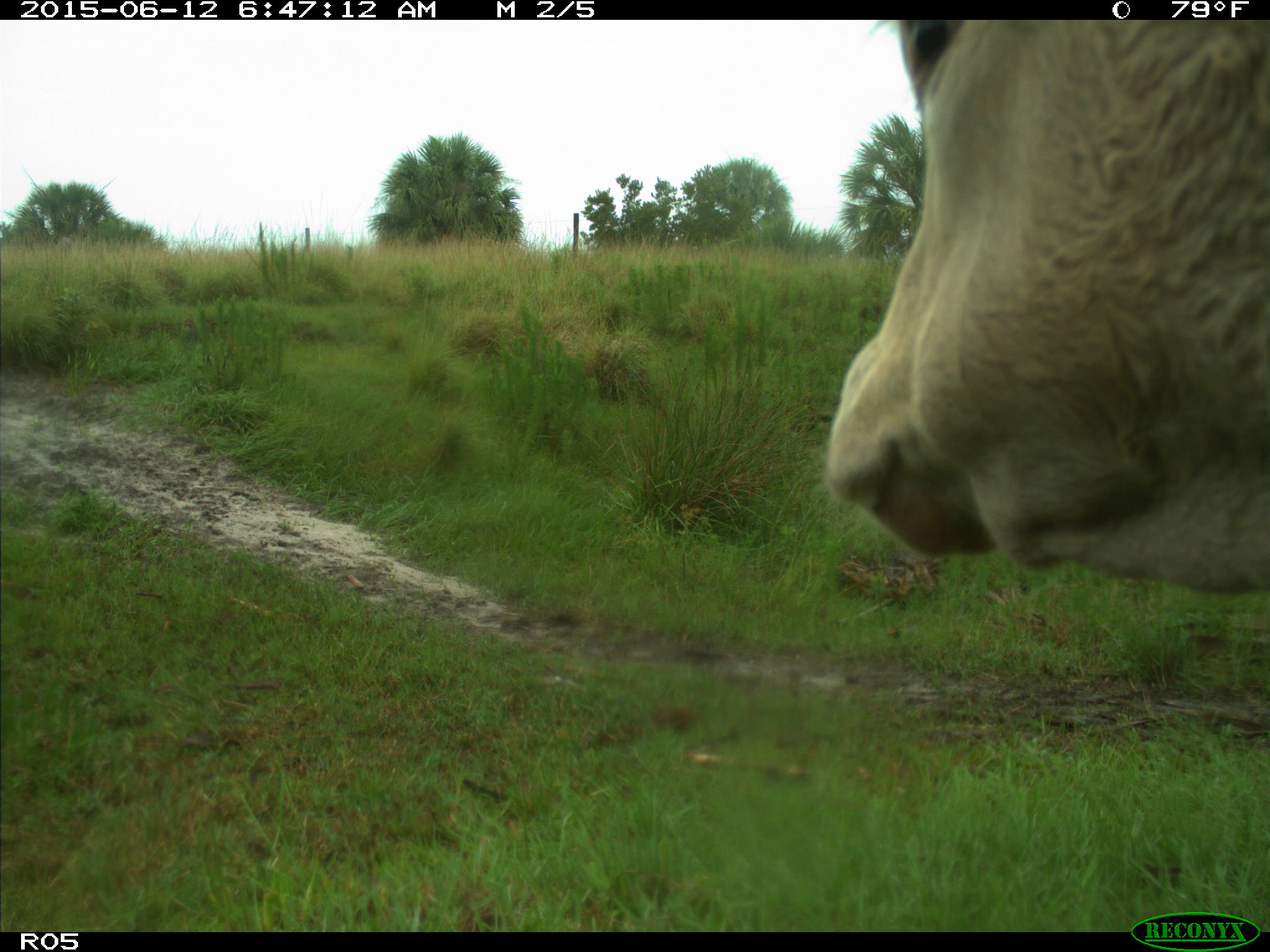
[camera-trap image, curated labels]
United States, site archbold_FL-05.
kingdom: Animalia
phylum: Chordata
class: Mammalia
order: Artiodactyla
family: Bovidae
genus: Bos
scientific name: Bos taurus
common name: domestic cow